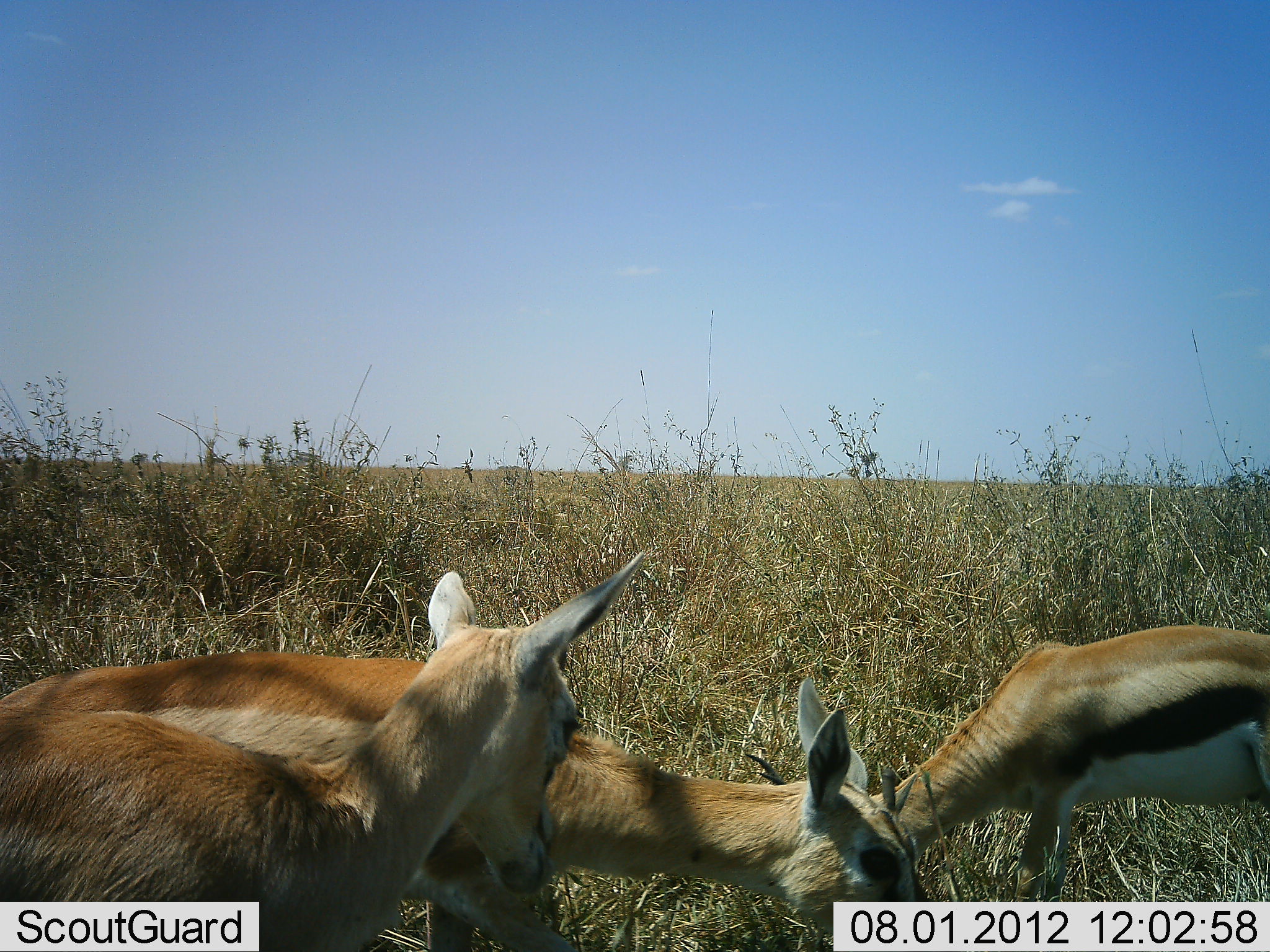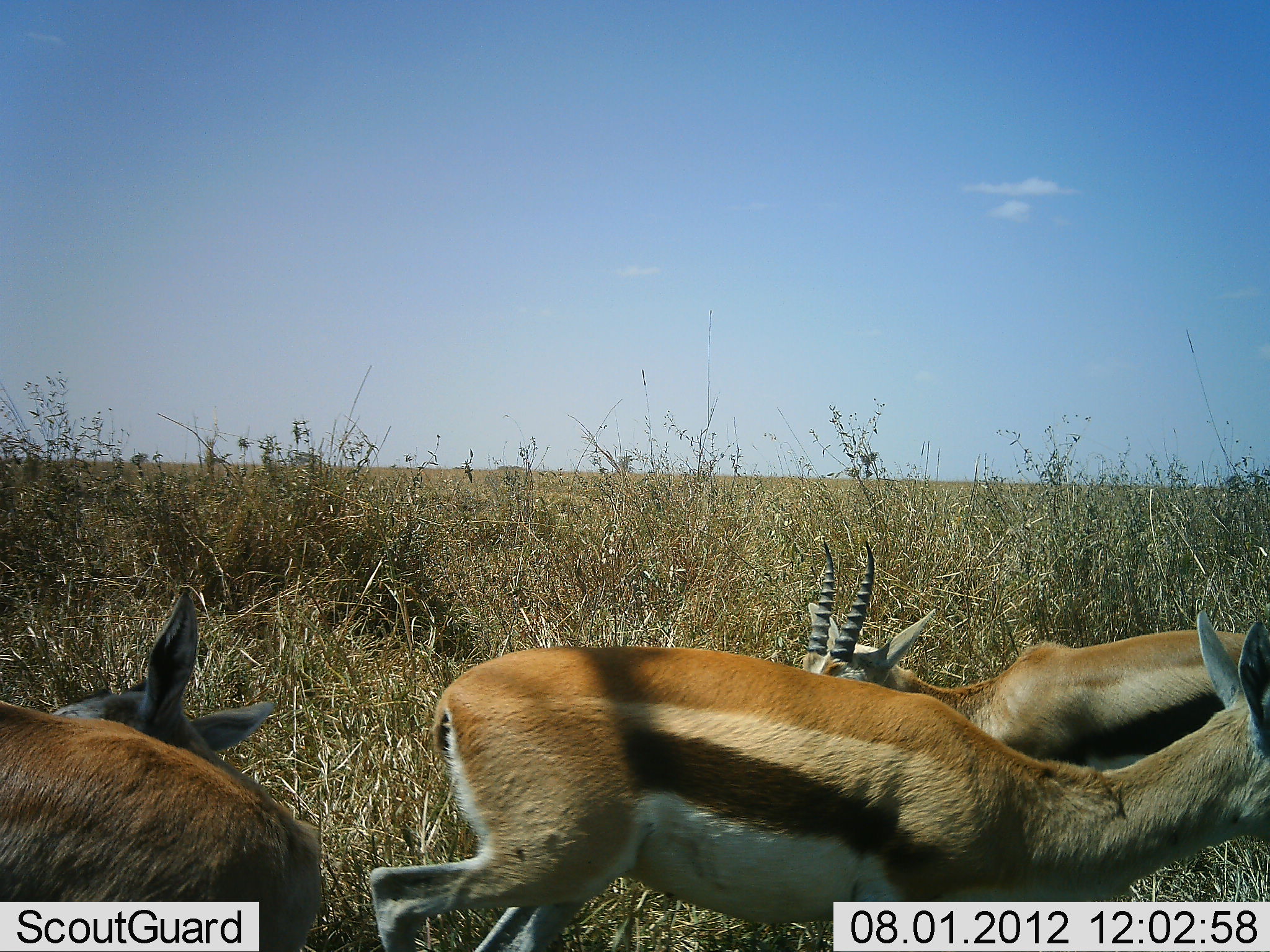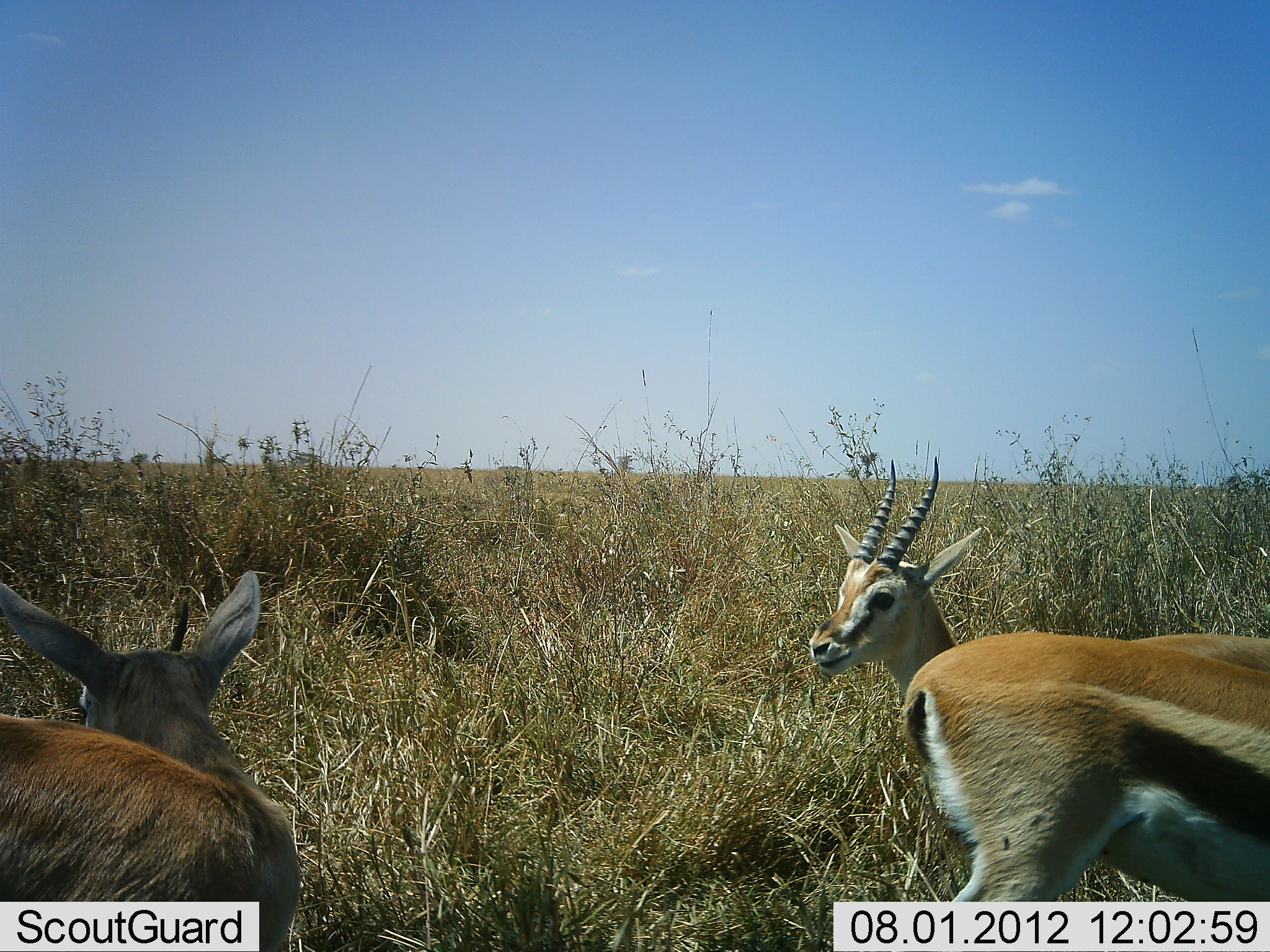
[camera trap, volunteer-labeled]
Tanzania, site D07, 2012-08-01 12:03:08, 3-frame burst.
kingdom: Animalia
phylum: Chordata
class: Mammalia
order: Artiodactyla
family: Bovidae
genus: Eudorcas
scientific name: Eudorcas thomsonii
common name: thomson's gazelle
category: gazellethomsons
Gazellethomsons (thomson's gazelle) (Eudorcas thomsonii), count 3. Behavior (volunteer vote fractions): standing 50%, resting 0%, moving 70%, interacting 0%. Young present (vote fraction): 10%. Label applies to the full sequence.